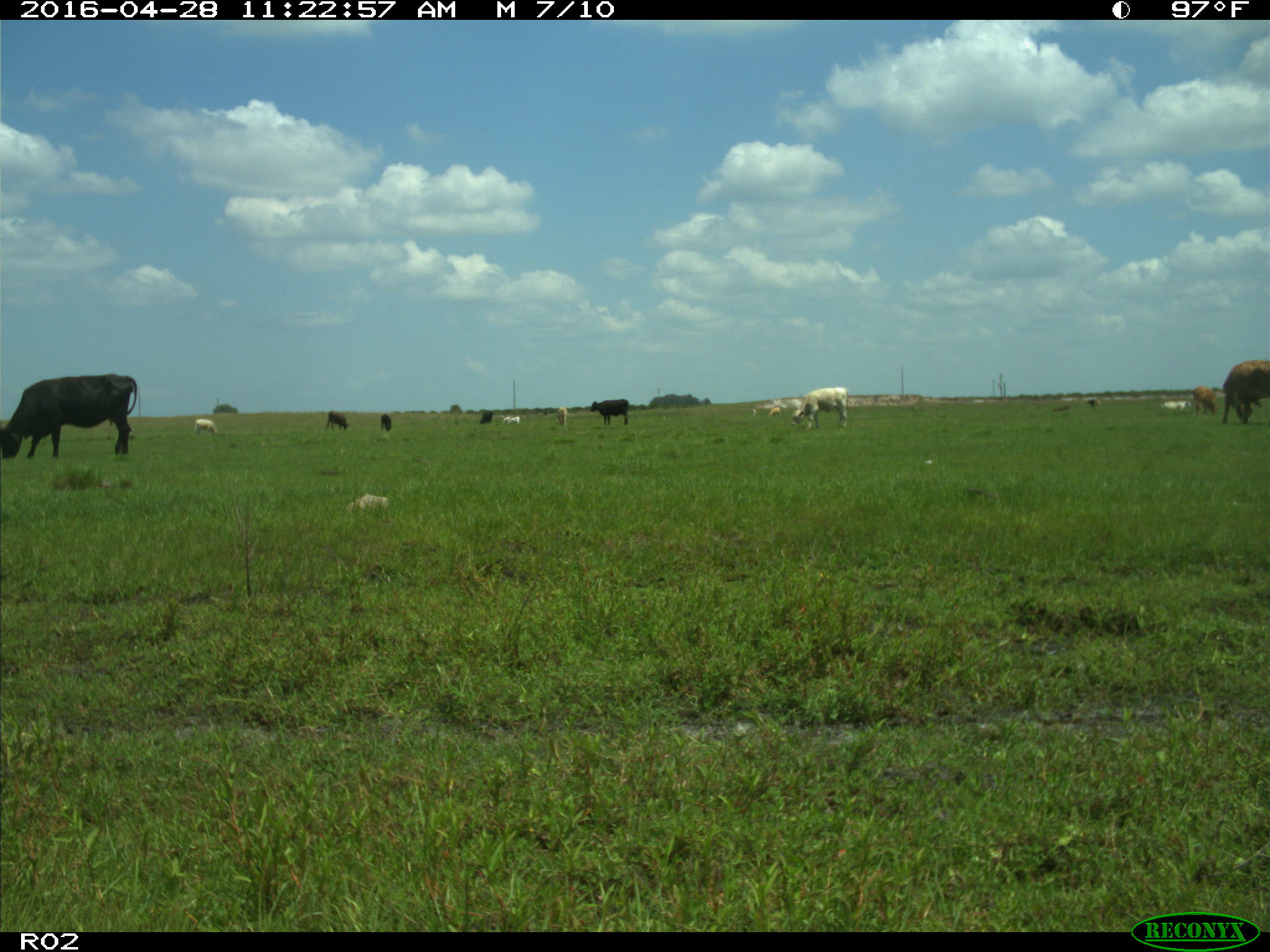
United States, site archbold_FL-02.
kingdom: Animalia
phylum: Chordata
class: Mammalia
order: Artiodactyla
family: Bovidae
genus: Bos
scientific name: Bos taurus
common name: domestic cow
Bos taurus (domestic cow).